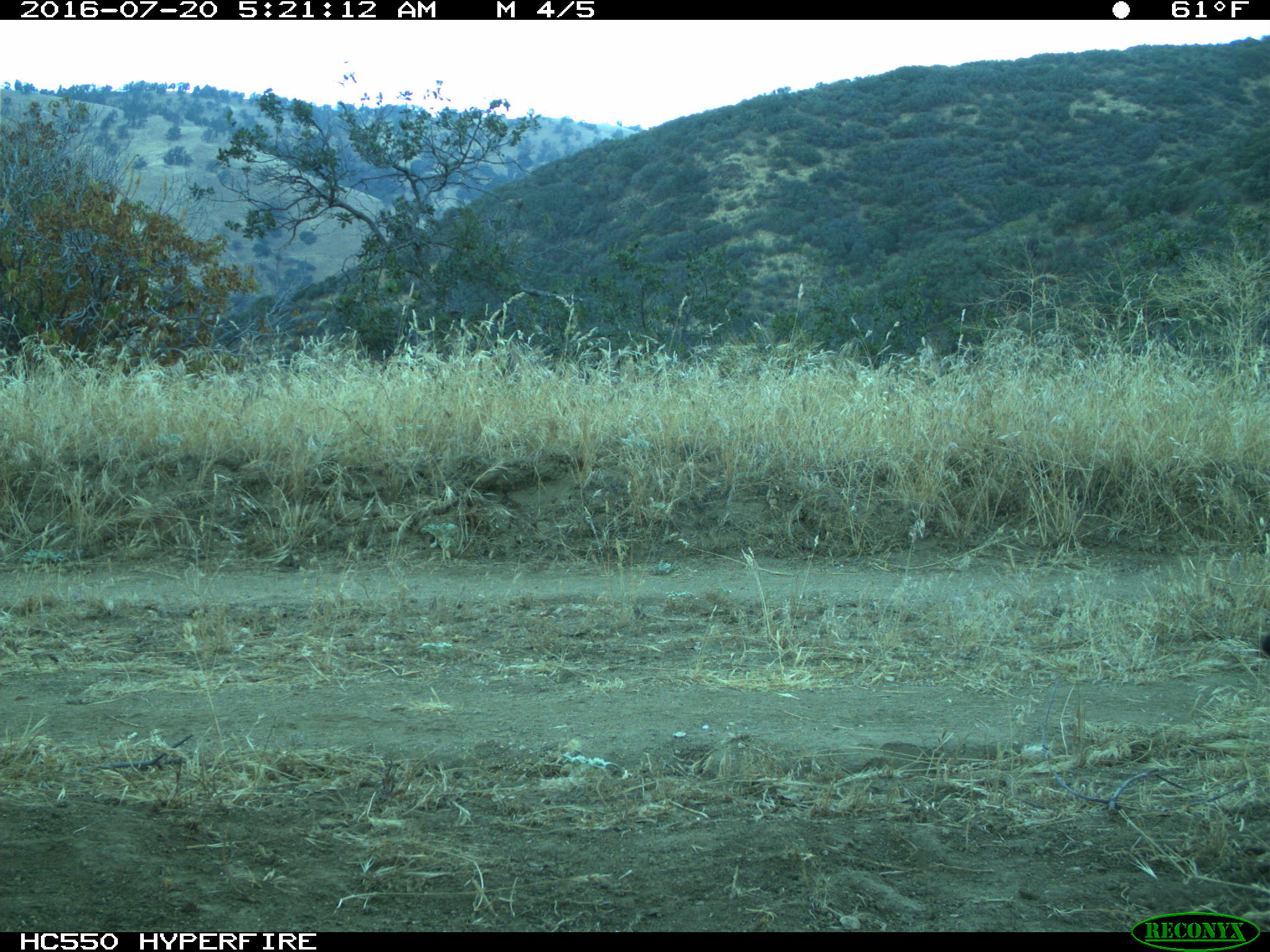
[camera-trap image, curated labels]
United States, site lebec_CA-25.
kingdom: Animalia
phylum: Chordata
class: Mammalia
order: Carnivora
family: Felidae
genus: Puma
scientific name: Puma concolor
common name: mountain lion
Puma concolor (mountain lion).